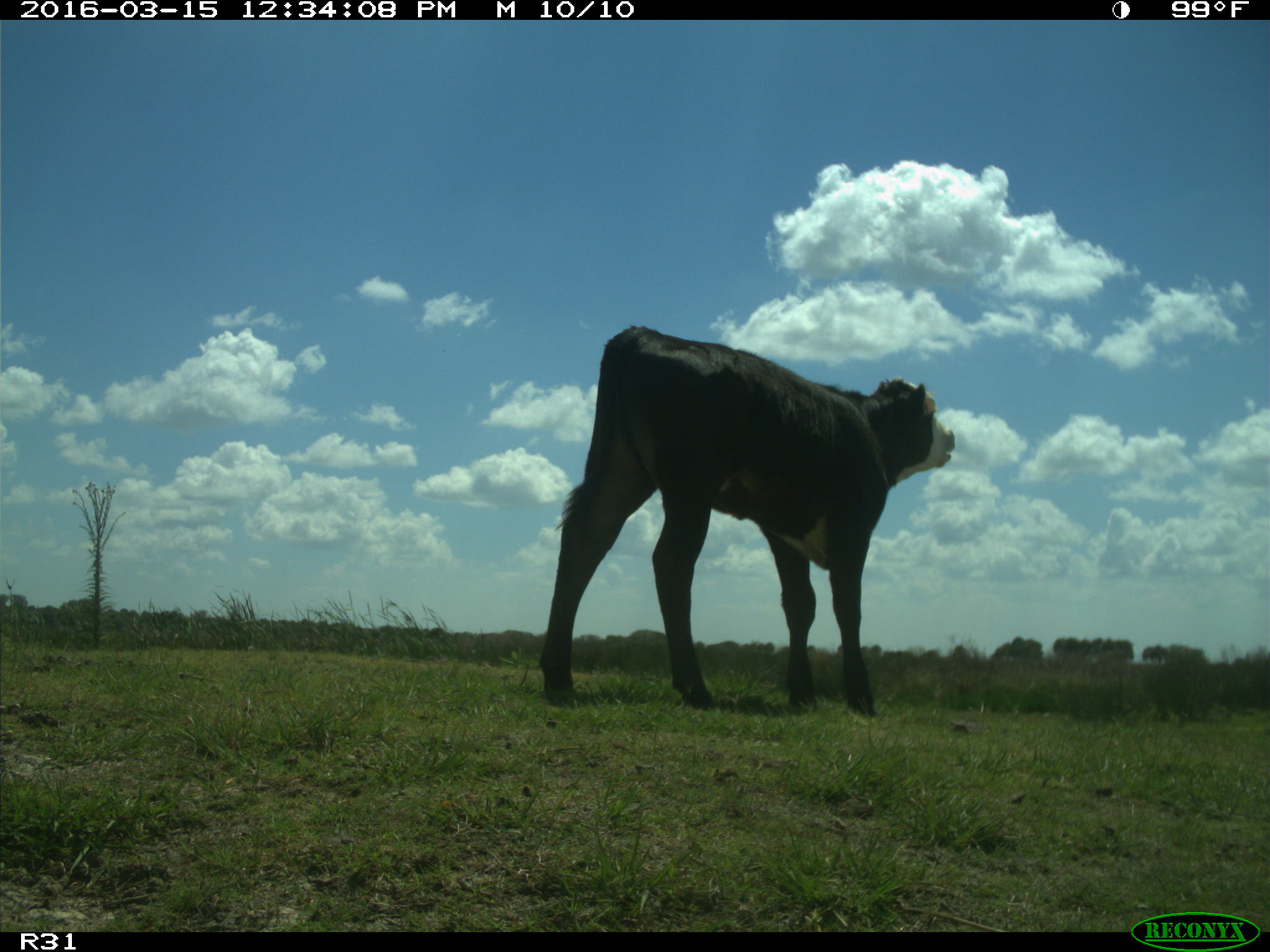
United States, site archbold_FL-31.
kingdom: Animalia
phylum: Chordata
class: Mammalia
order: Artiodactyla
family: Bovidae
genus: Bos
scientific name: Bos taurus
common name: domestic cow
Bos taurus (domestic cow).